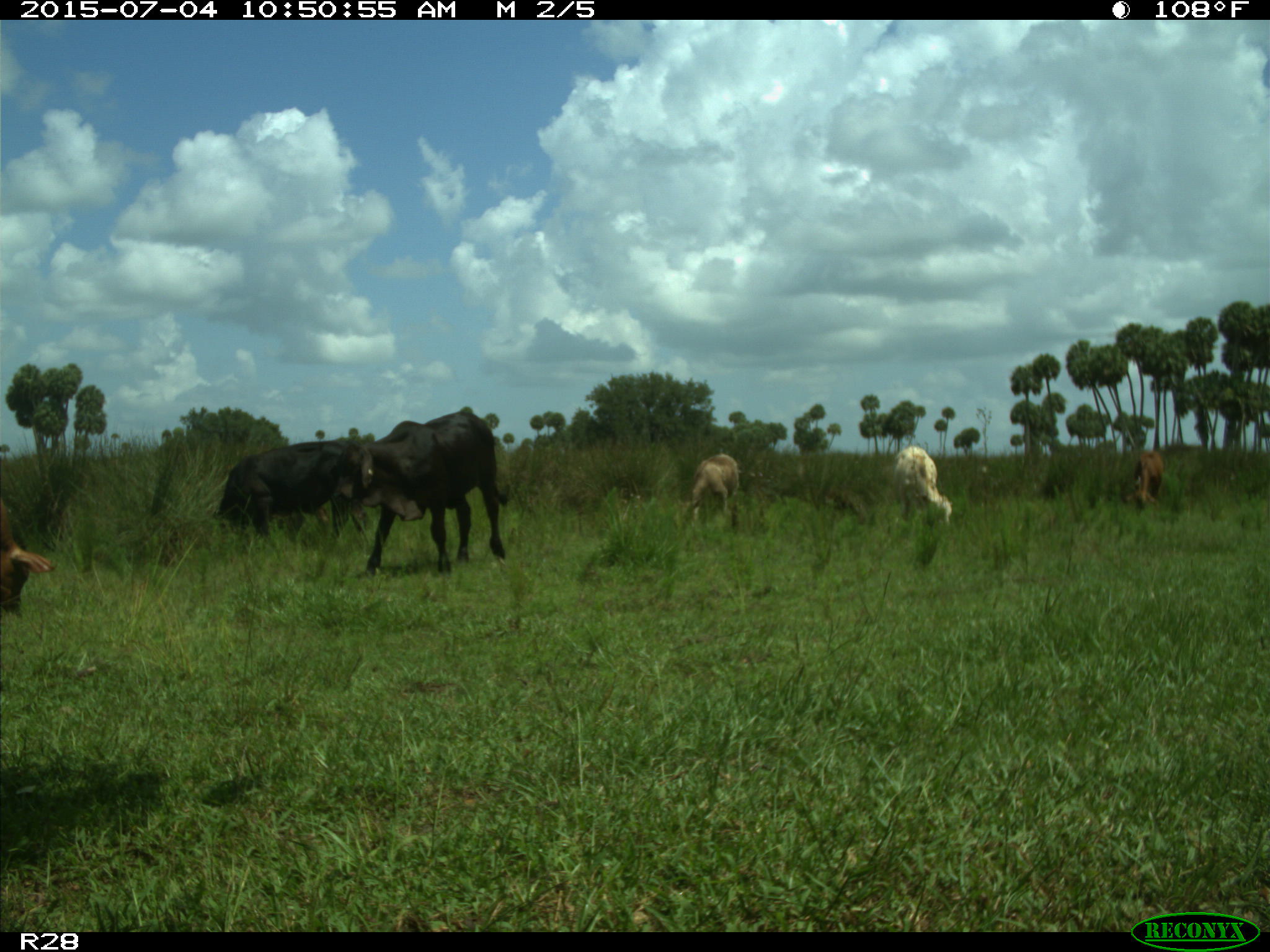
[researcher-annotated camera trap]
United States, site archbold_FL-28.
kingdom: Animalia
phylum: Chordata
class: Mammalia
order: Artiodactyla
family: Bovidae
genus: Bos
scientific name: Bos taurus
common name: domestic cow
Bos taurus (domestic cow).